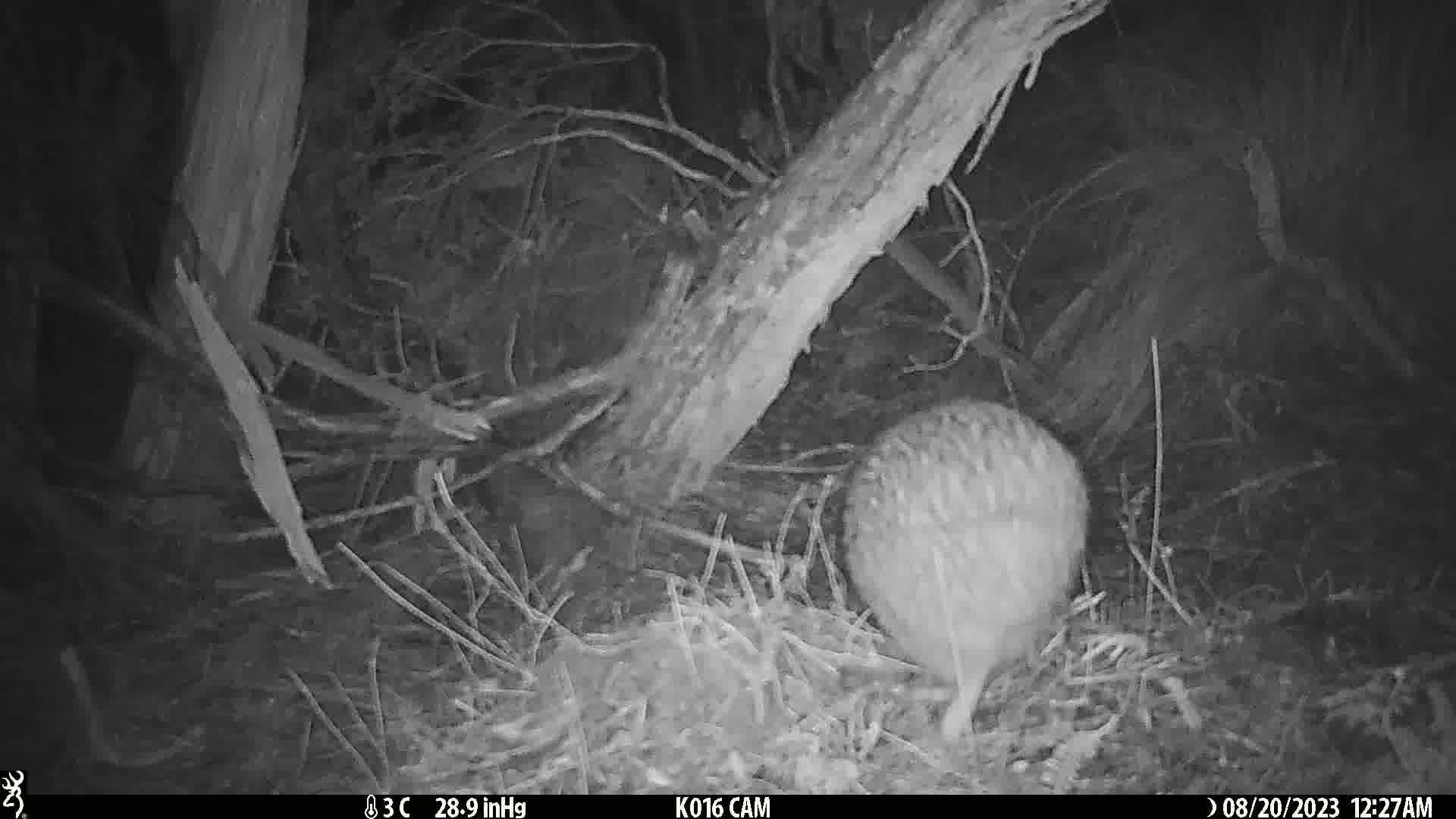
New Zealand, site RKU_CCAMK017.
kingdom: Animalia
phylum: Chordata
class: Aves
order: Apterygiformes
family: Apterygidae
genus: Apteryx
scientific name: Apteryx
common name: kiwi